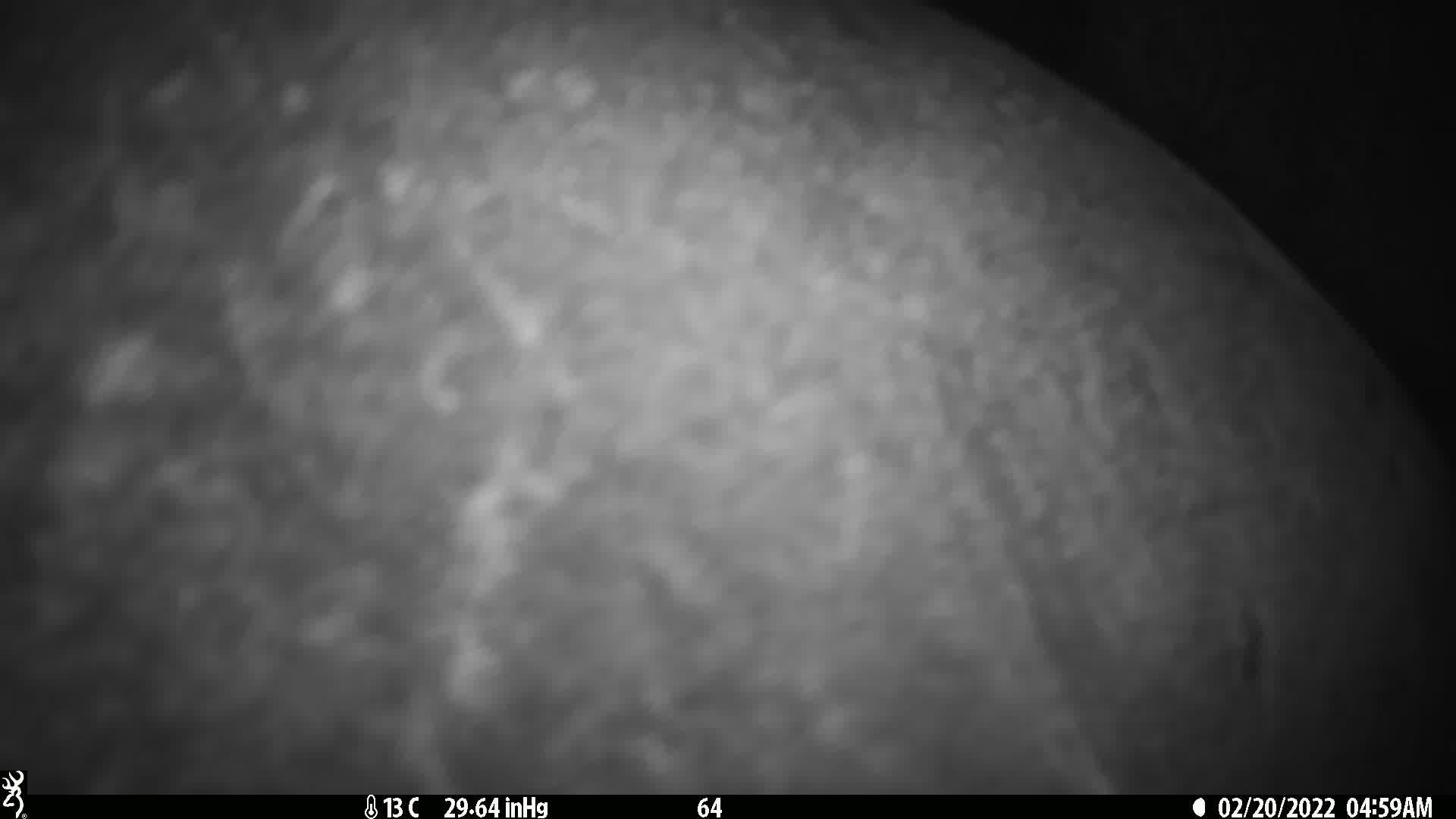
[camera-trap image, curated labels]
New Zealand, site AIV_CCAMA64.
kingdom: Animalia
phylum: Chordata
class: Mammalia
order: Carnivora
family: Otariidae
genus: Phocarctos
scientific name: Phocarctos hookeri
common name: new zealand sea lion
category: sealion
Sealion (new zealand sea lion) (Phocarctos hookeri).